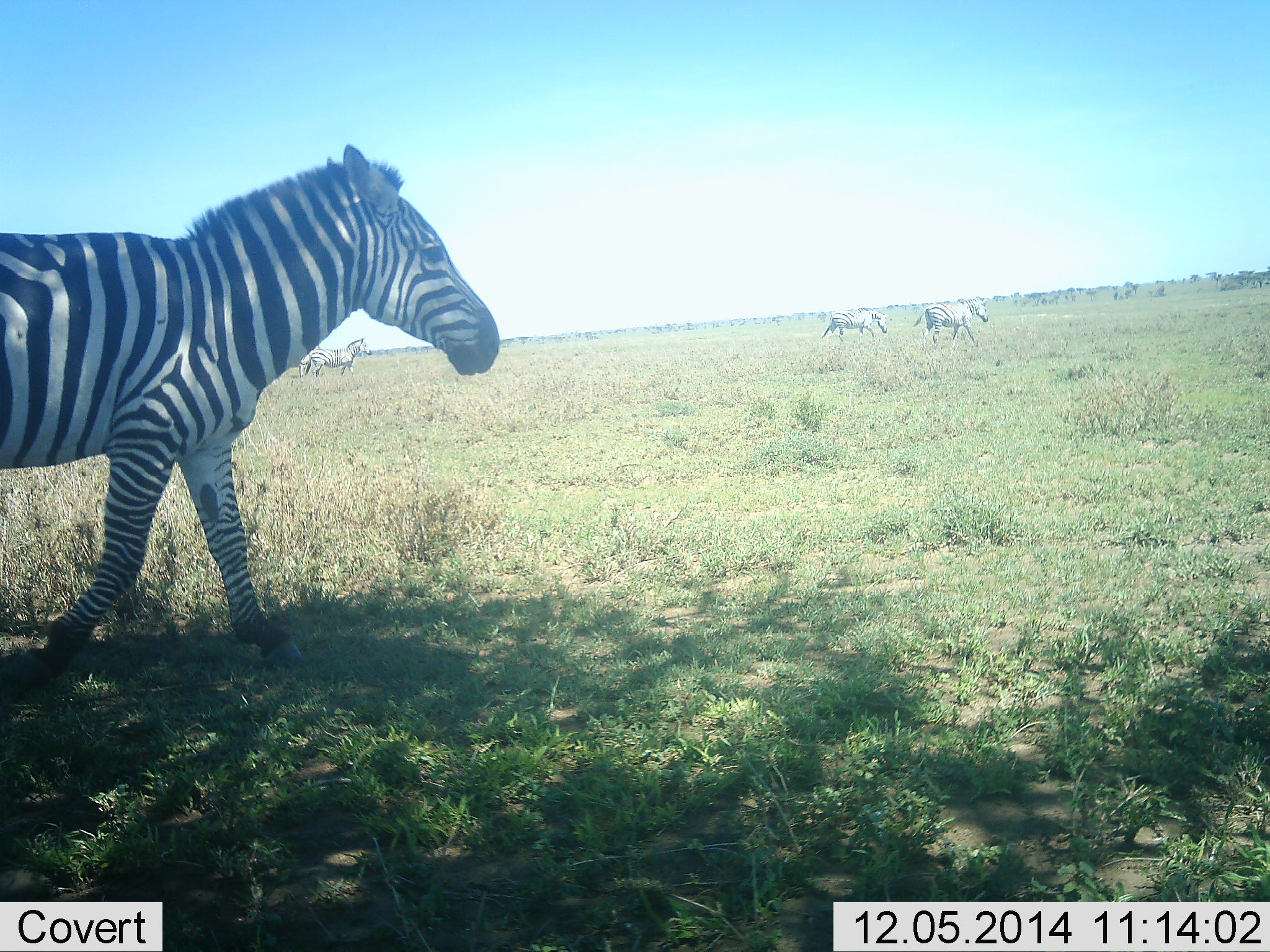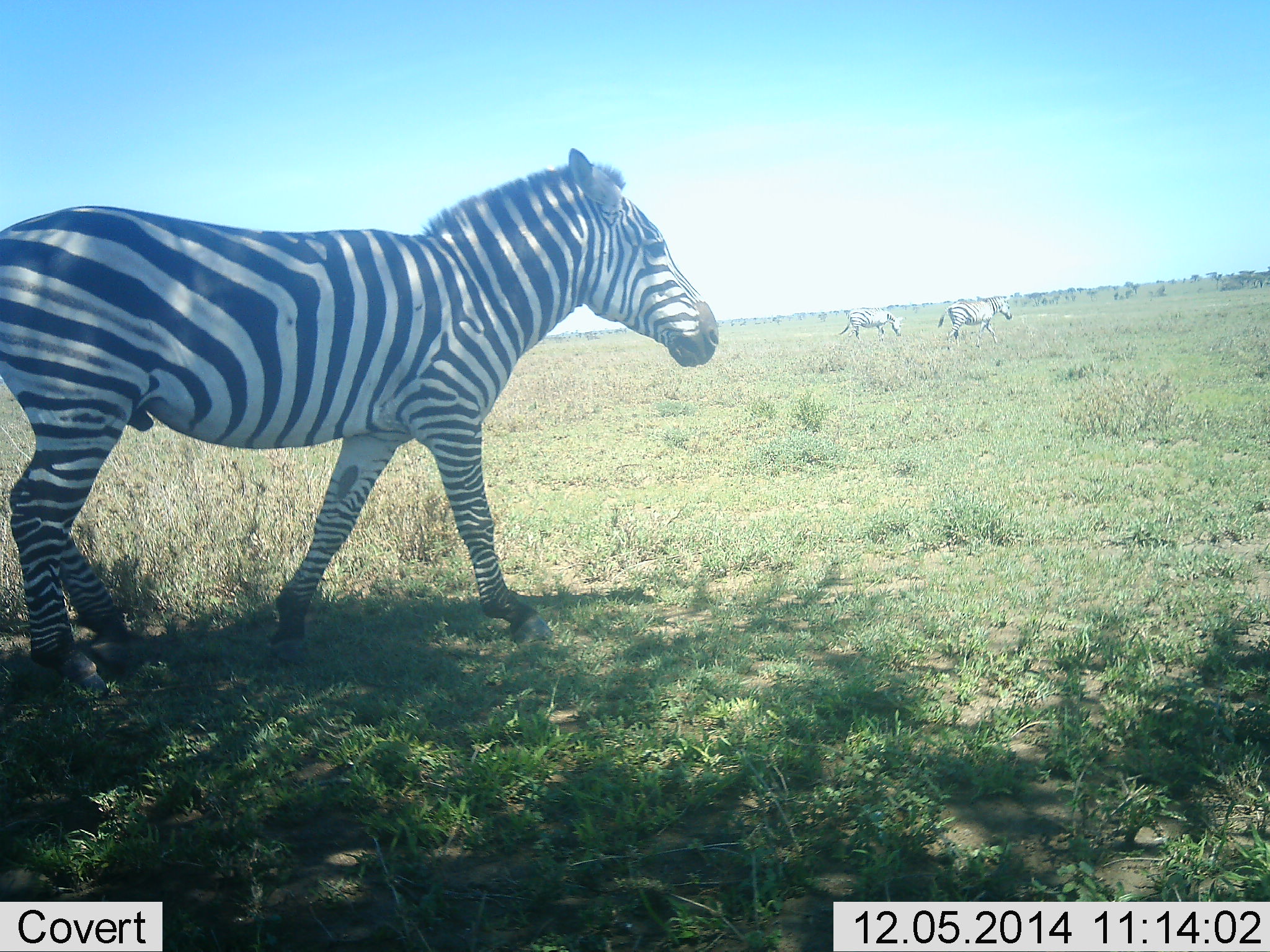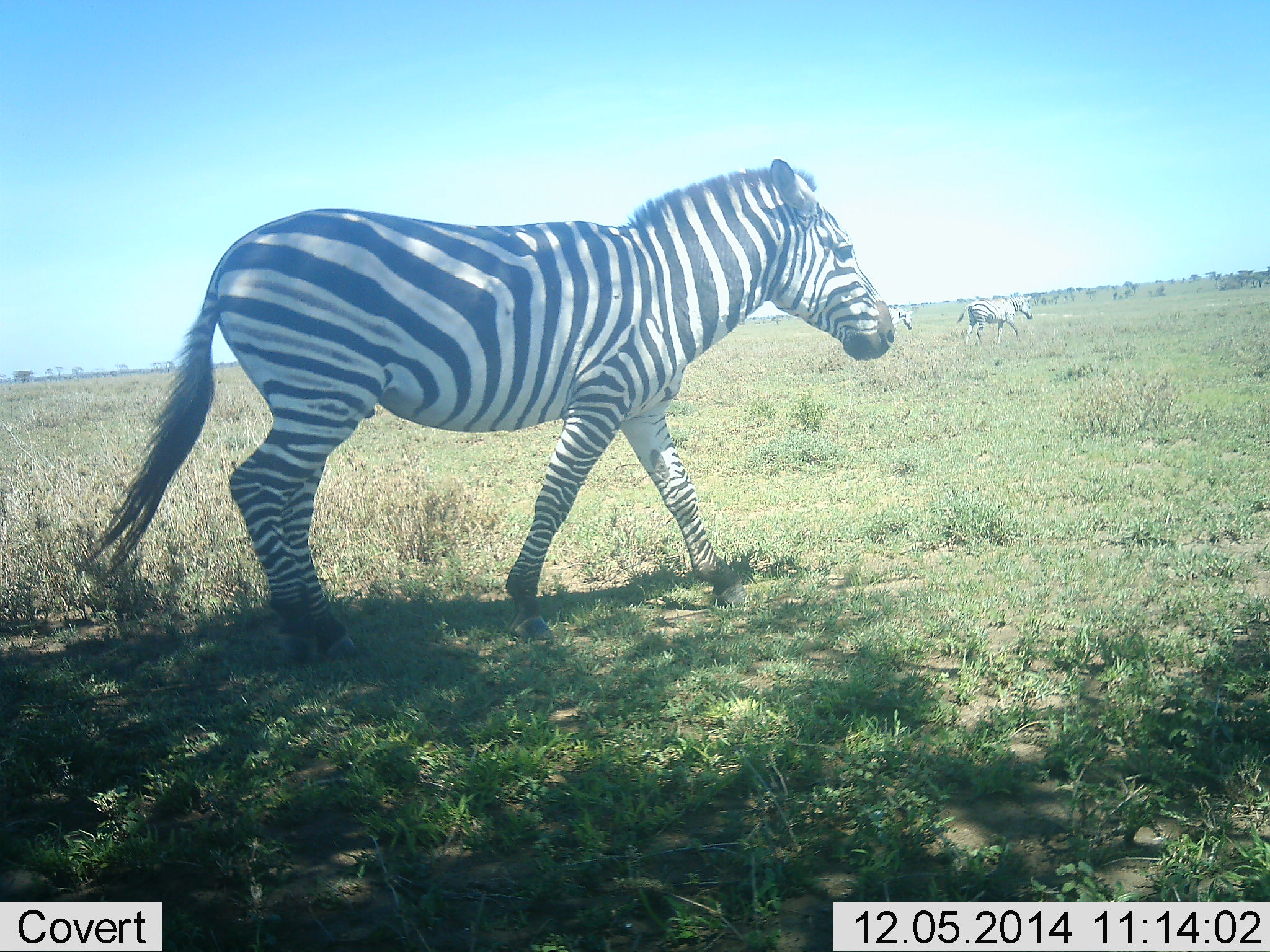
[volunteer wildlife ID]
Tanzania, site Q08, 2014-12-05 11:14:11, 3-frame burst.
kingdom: Animalia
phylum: Chordata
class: Mammalia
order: Perissodactyla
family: Equidae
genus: Equus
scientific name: Equus quagga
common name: plains zebra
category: zebra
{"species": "zebra (plains zebra) (Equus quagga)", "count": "3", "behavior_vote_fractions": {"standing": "10%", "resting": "0%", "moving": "100%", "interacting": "0%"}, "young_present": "0%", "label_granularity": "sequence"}